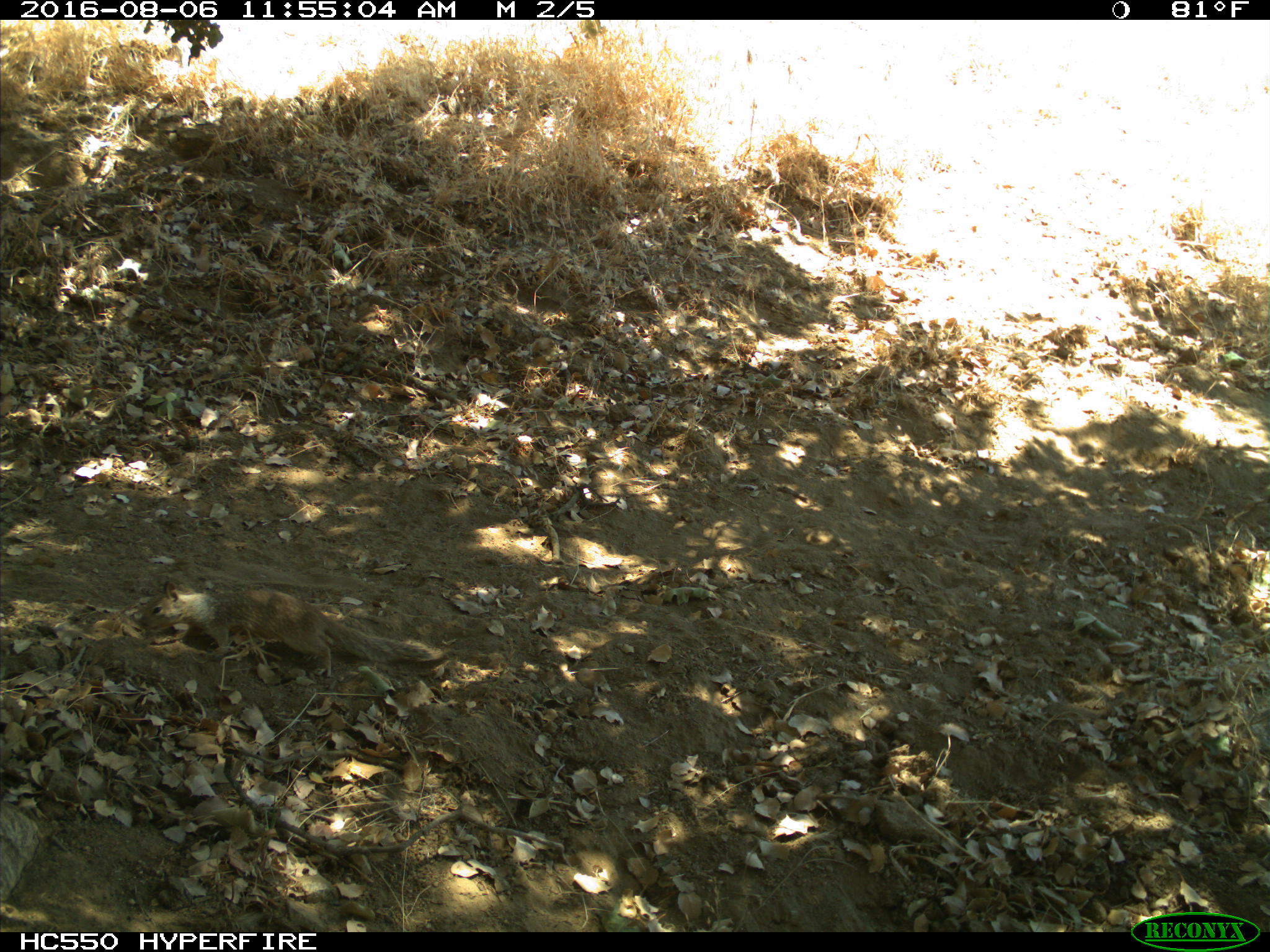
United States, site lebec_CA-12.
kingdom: Animalia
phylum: Chordata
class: Mammalia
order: Rodentia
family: Sciuridae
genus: Otospermophilus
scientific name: Otospermophilus beecheyi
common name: california ground squirrel